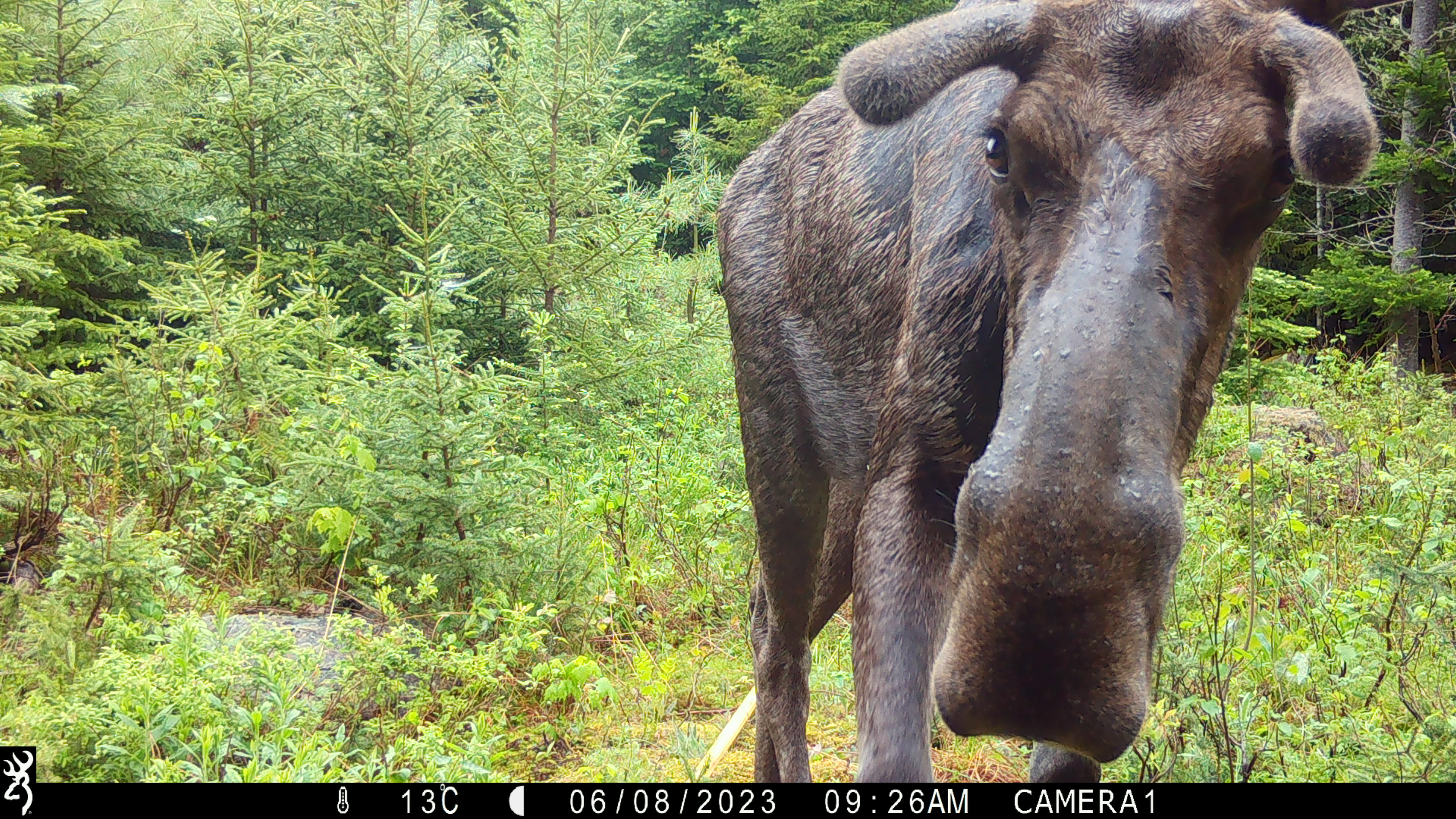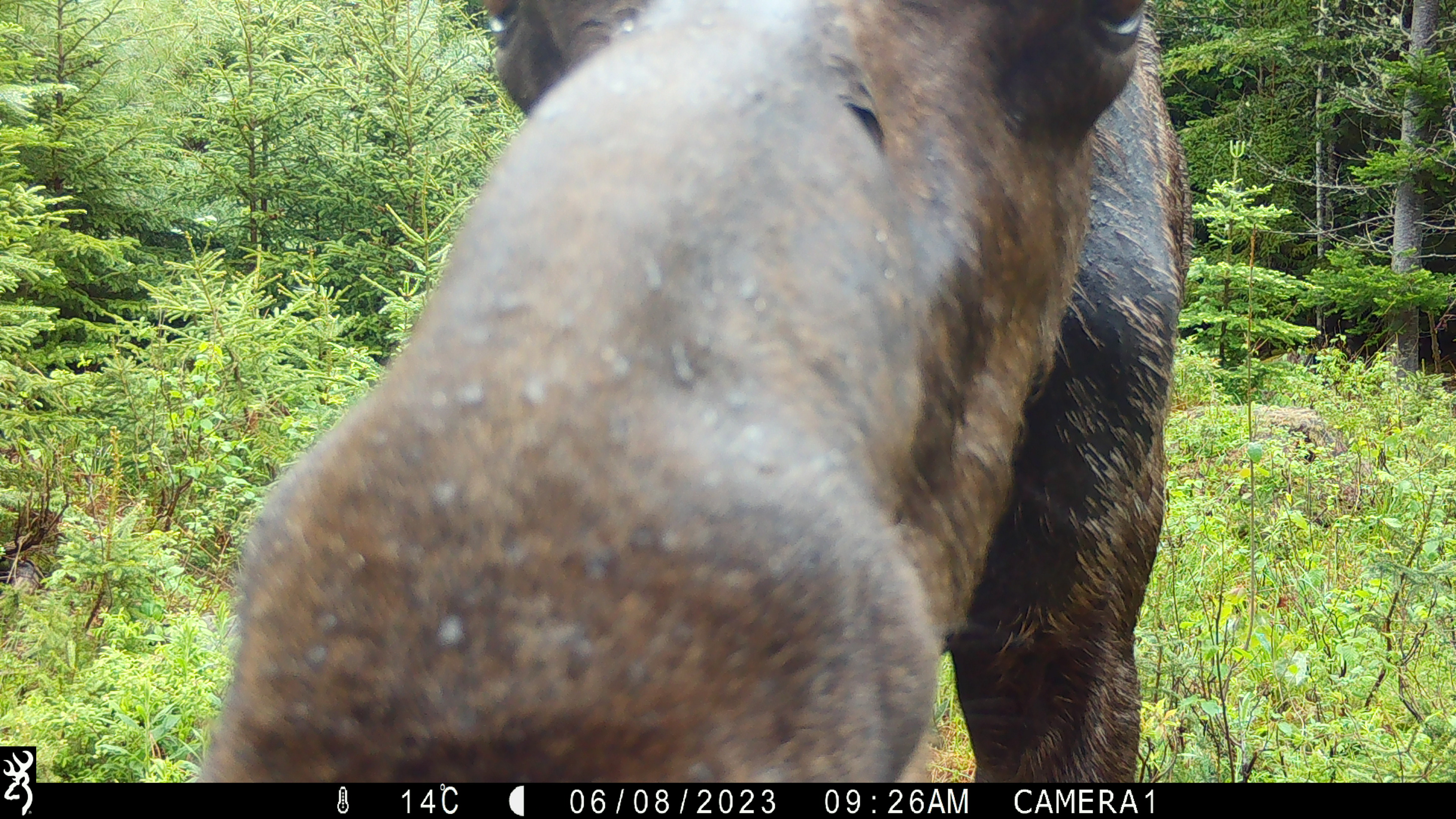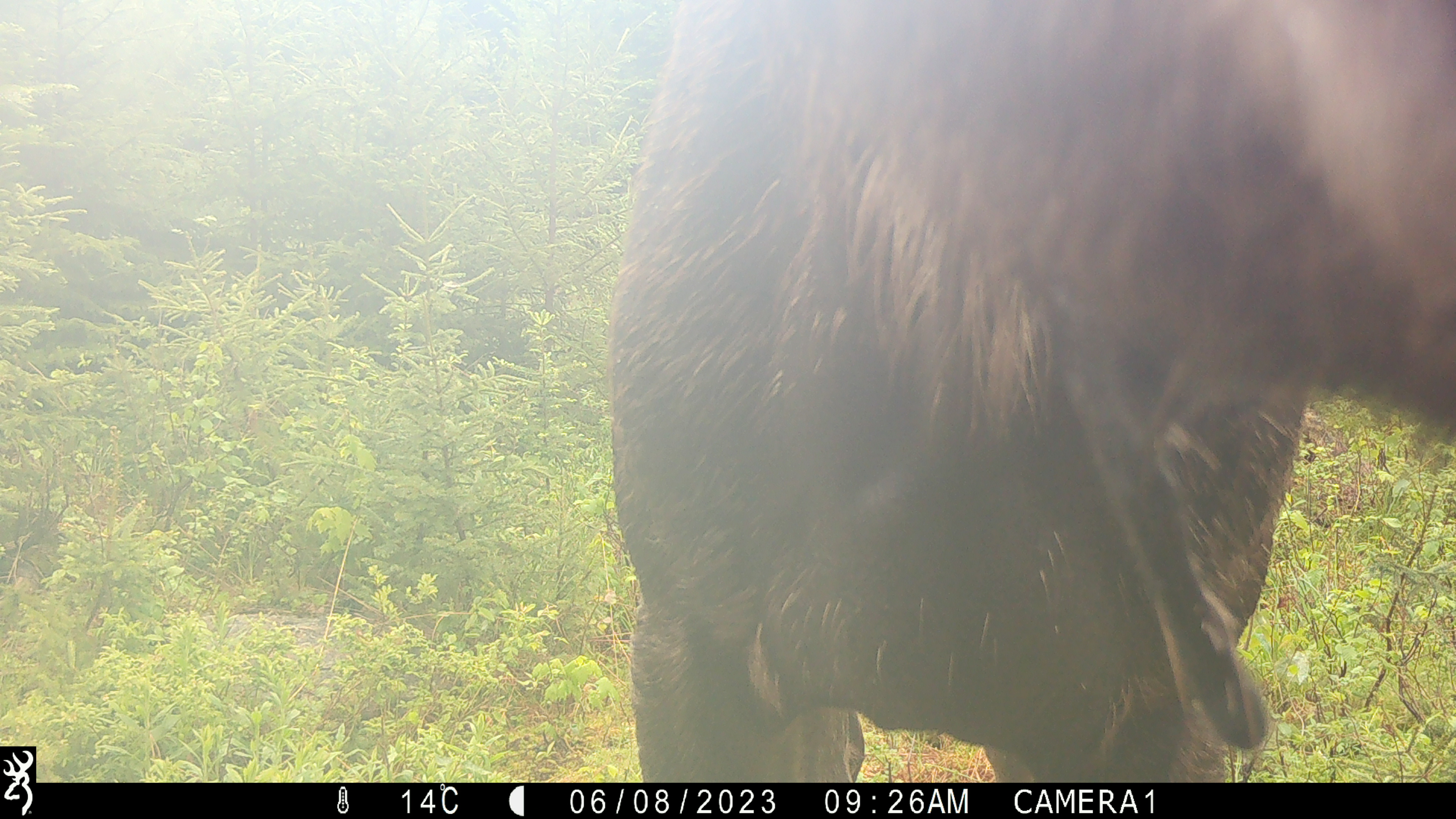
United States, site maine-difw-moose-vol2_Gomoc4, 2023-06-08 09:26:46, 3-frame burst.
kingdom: Animalia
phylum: Chordata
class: Mammalia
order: Artiodactyla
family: Cervidae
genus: Alces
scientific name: Alces alces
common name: moose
Moose (Alces alces).